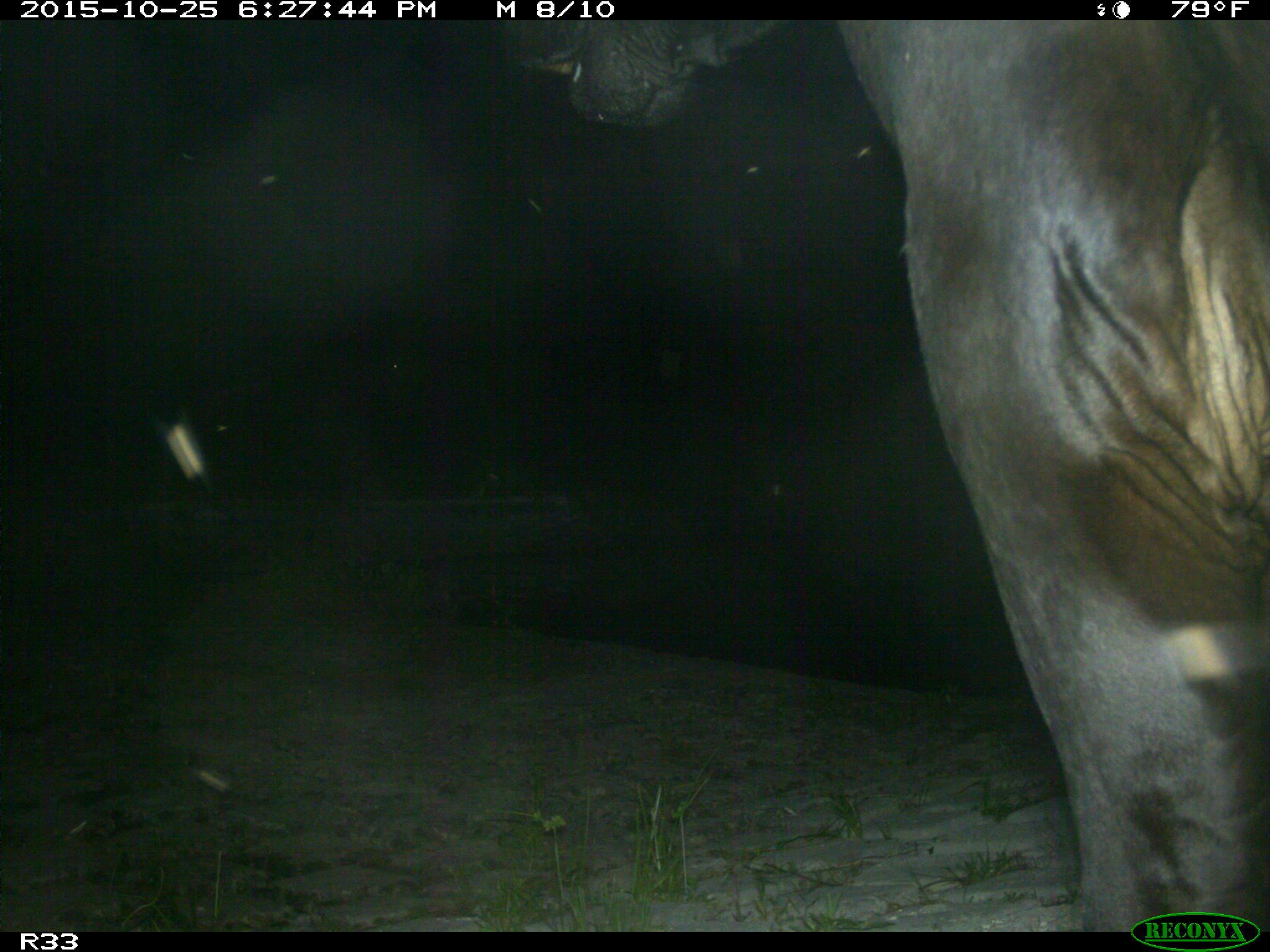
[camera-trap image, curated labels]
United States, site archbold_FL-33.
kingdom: Animalia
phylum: Chordata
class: Mammalia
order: Artiodactyla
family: Bovidae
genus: Bos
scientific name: Bos taurus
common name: domestic cow